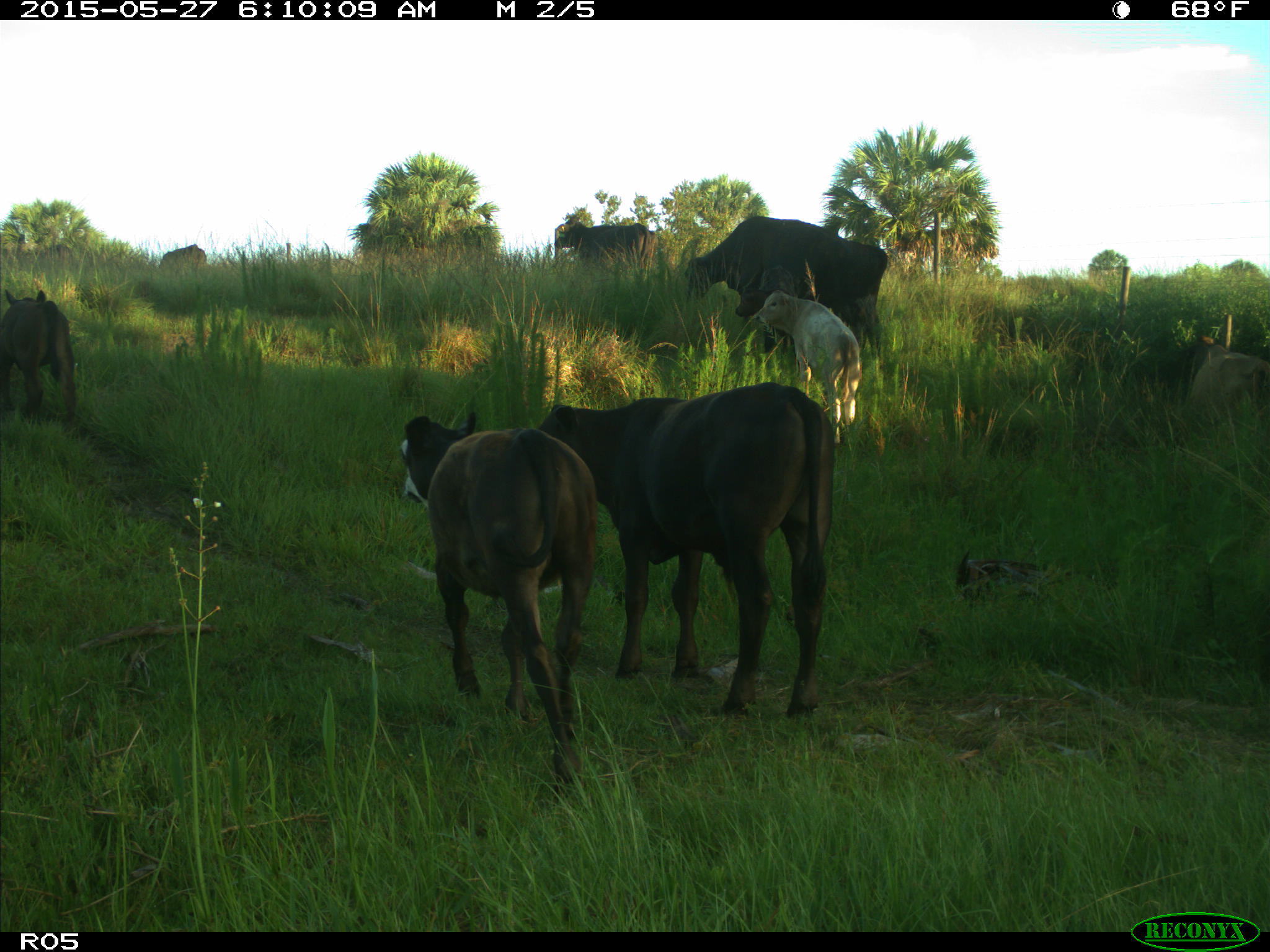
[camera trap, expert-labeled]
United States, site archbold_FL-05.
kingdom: Animalia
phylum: Chordata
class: Mammalia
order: Artiodactyla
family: Bovidae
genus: Bos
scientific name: Bos taurus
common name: domestic cow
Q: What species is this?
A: Bos taurus (domestic cow).